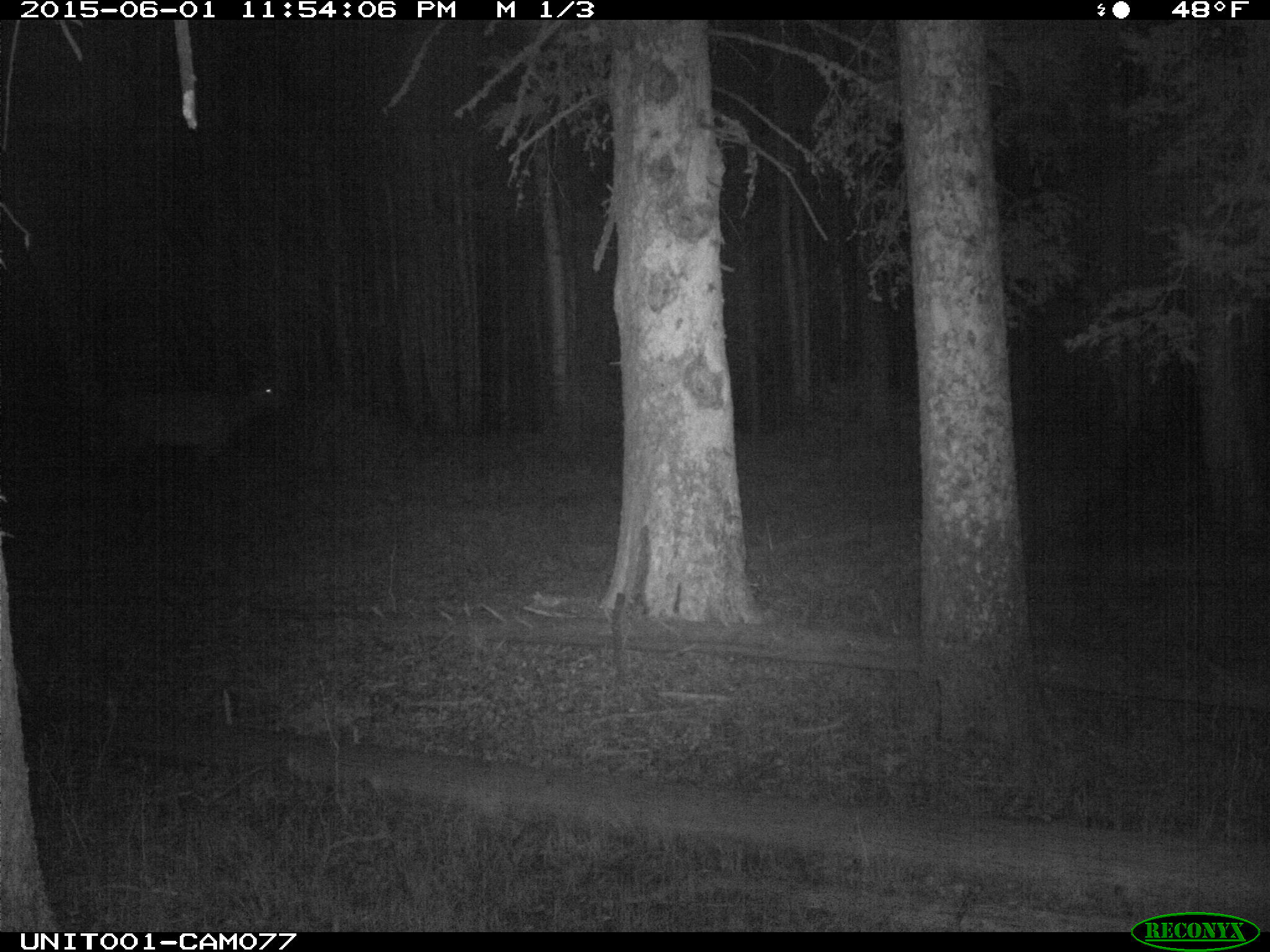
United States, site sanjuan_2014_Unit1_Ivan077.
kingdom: Animalia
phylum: Chordata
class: Mammalia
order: Artiodactyla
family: Cervidae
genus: Cervus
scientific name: Cervus elaphus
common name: red deer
Cervus elaphus (red deer).